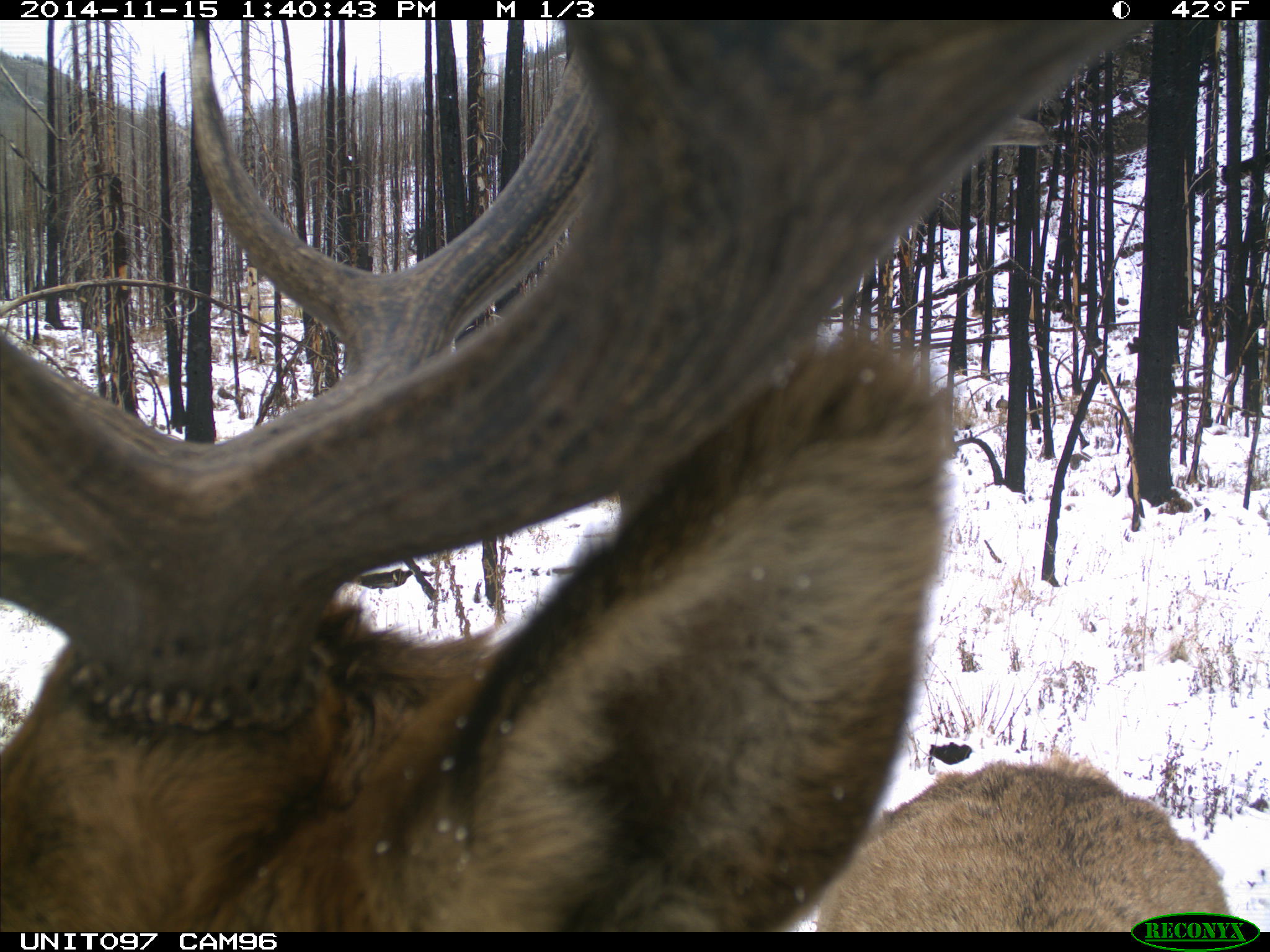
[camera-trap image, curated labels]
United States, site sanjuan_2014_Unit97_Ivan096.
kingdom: Animalia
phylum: Chordata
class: Mammalia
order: Artiodactyla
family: Cervidae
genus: Cervus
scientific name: Cervus elaphus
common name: red deer